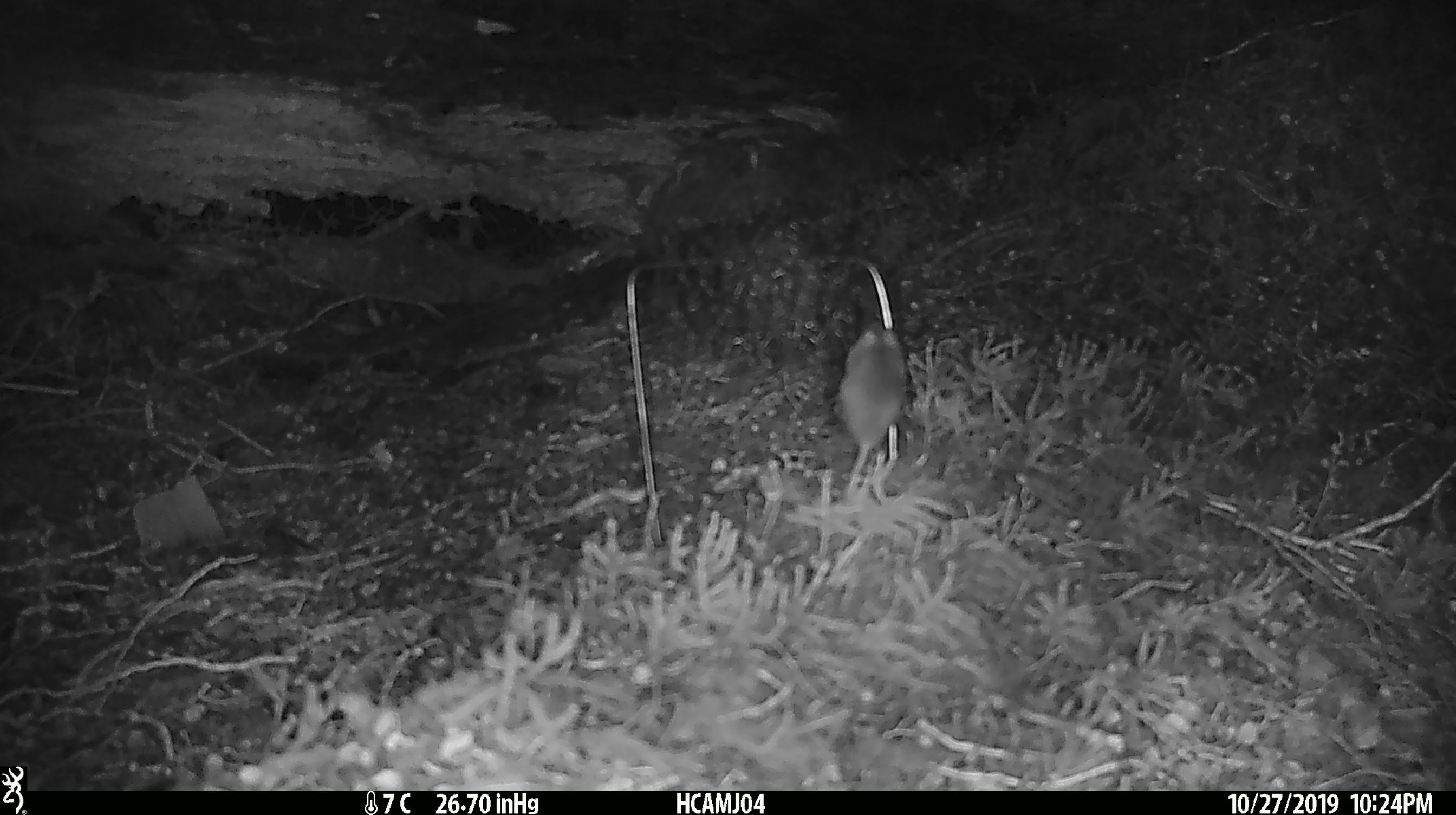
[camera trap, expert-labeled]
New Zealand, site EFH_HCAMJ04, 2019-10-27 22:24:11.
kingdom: Animalia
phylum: Chordata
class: Mammalia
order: Rodentia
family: Muridae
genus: Mus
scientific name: Mus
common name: mouse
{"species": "mouse (Mus)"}